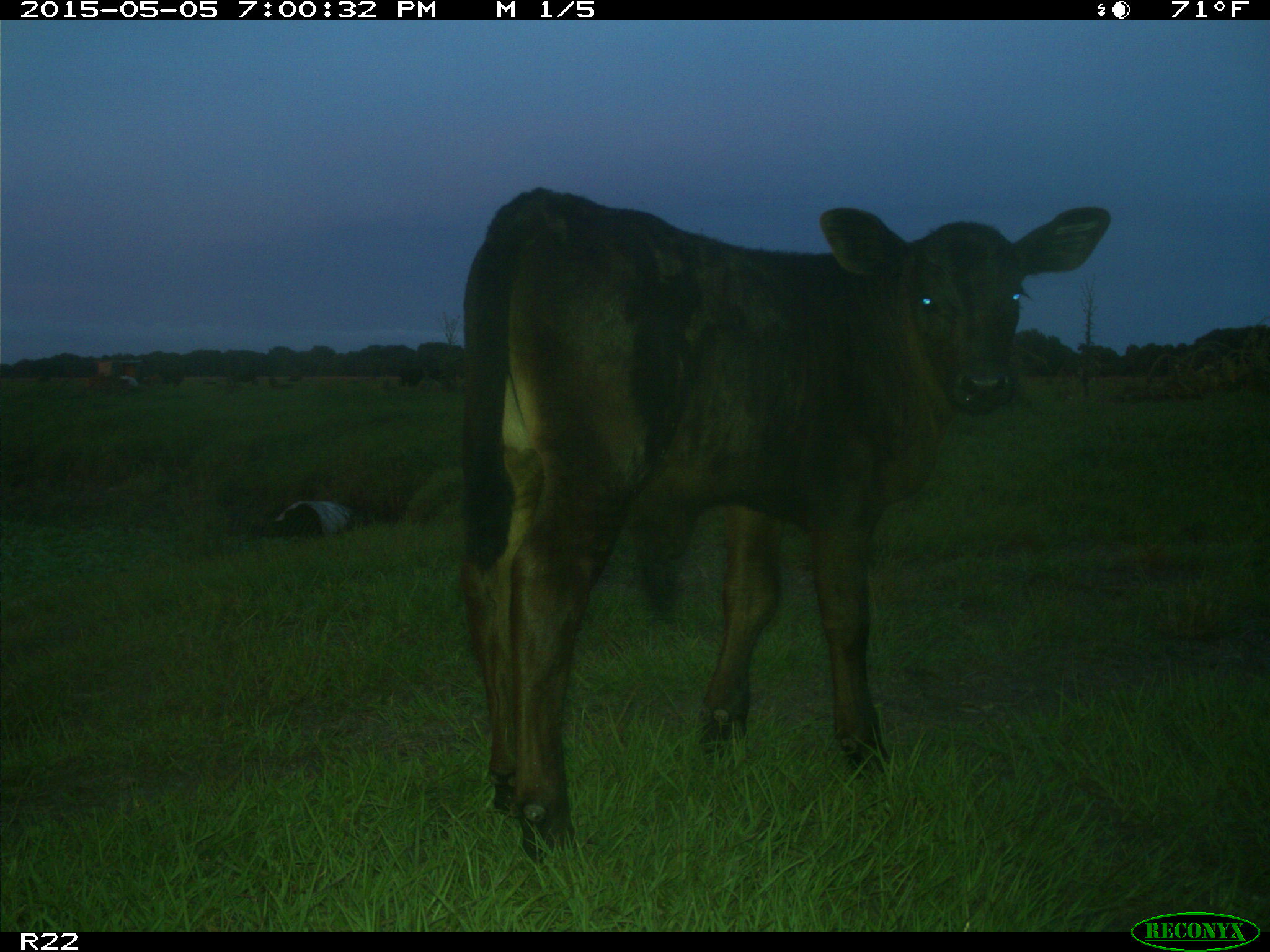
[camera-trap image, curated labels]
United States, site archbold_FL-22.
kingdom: Animalia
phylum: Chordata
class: Mammalia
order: Artiodactyla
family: Bovidae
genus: Bos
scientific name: Bos taurus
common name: domestic cow